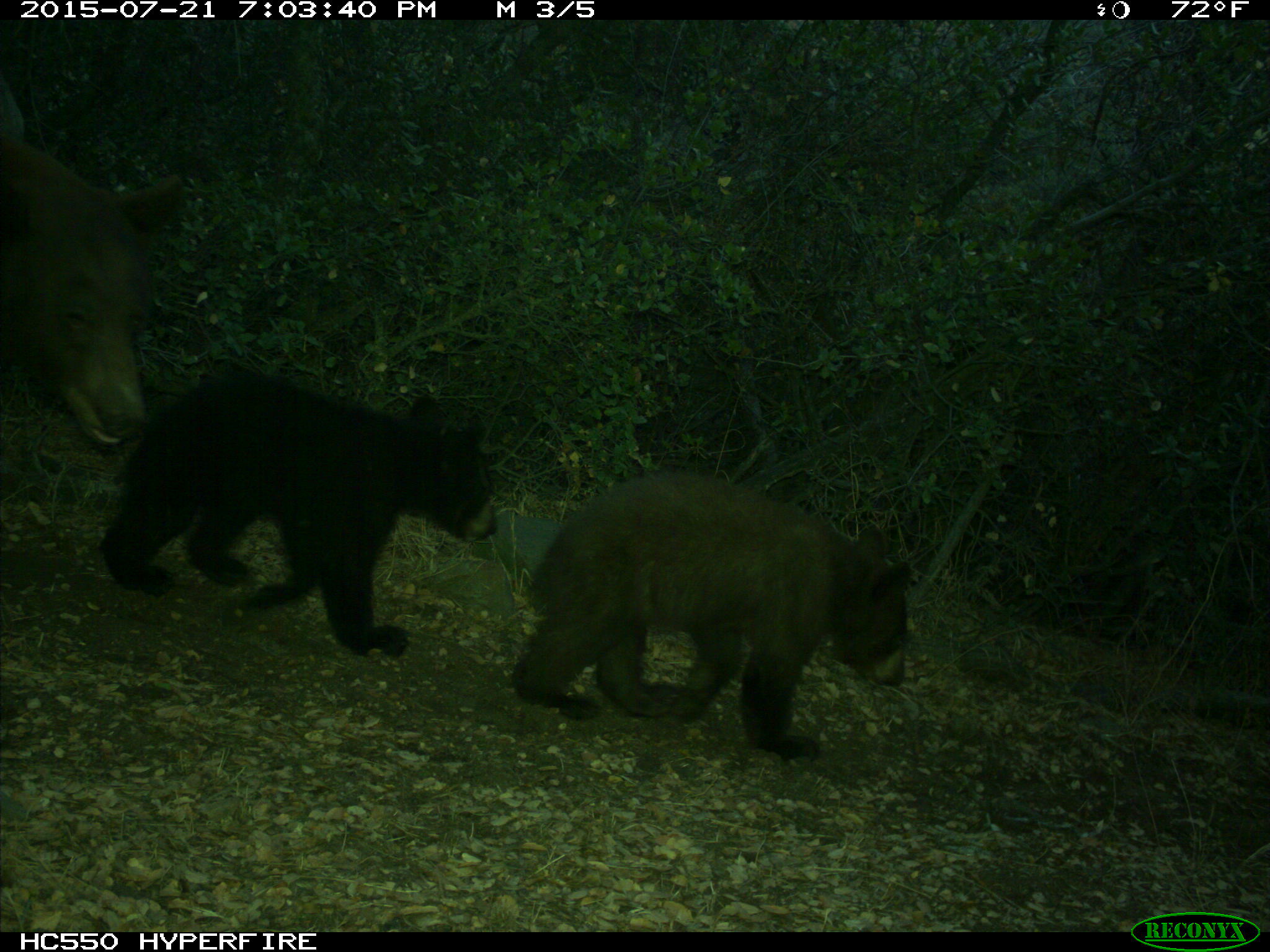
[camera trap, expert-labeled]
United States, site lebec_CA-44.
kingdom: Animalia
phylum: Chordata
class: Mammalia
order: Carnivora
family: Ursidae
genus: Ursus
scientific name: Ursus americanus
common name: american black bear